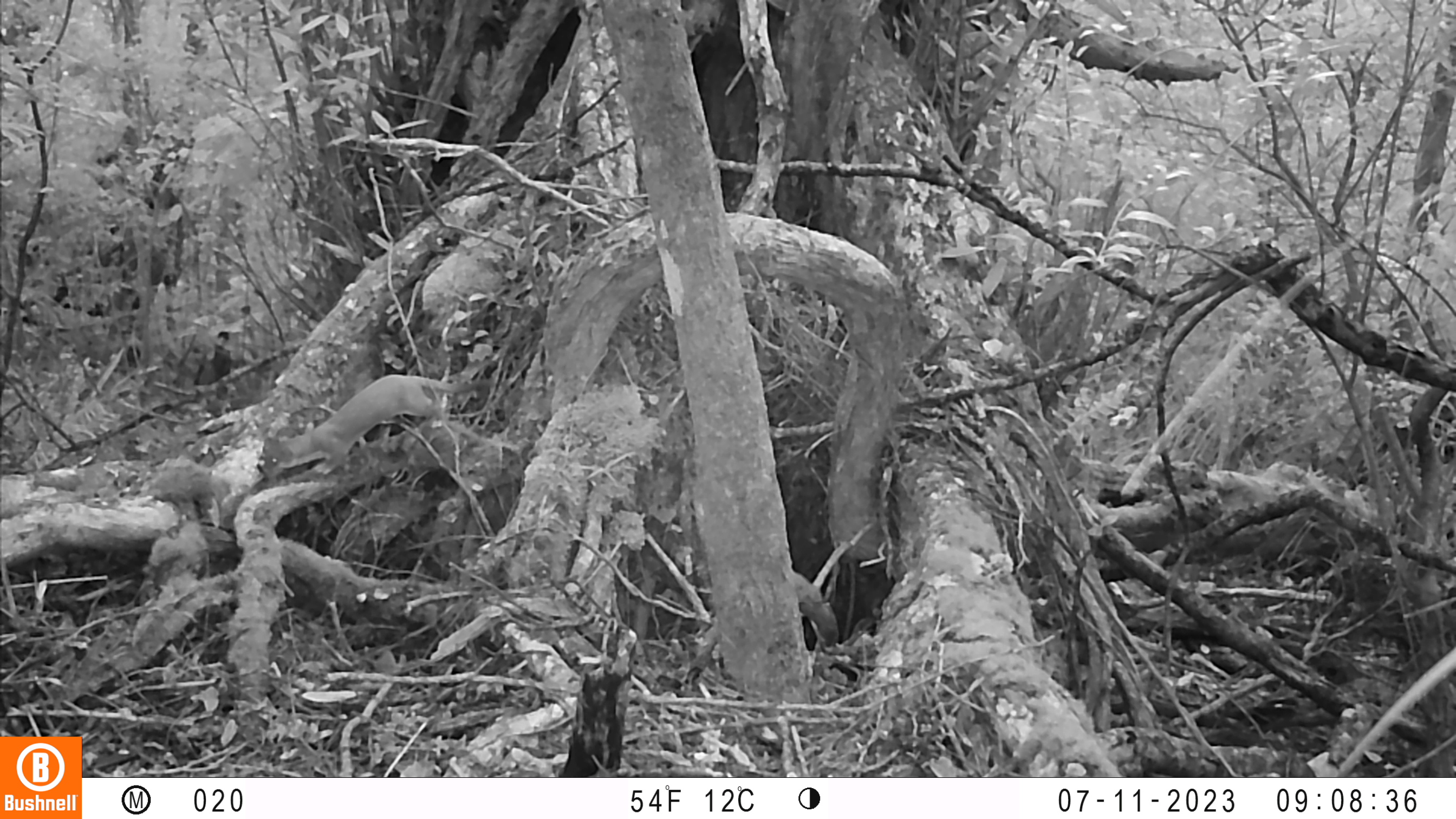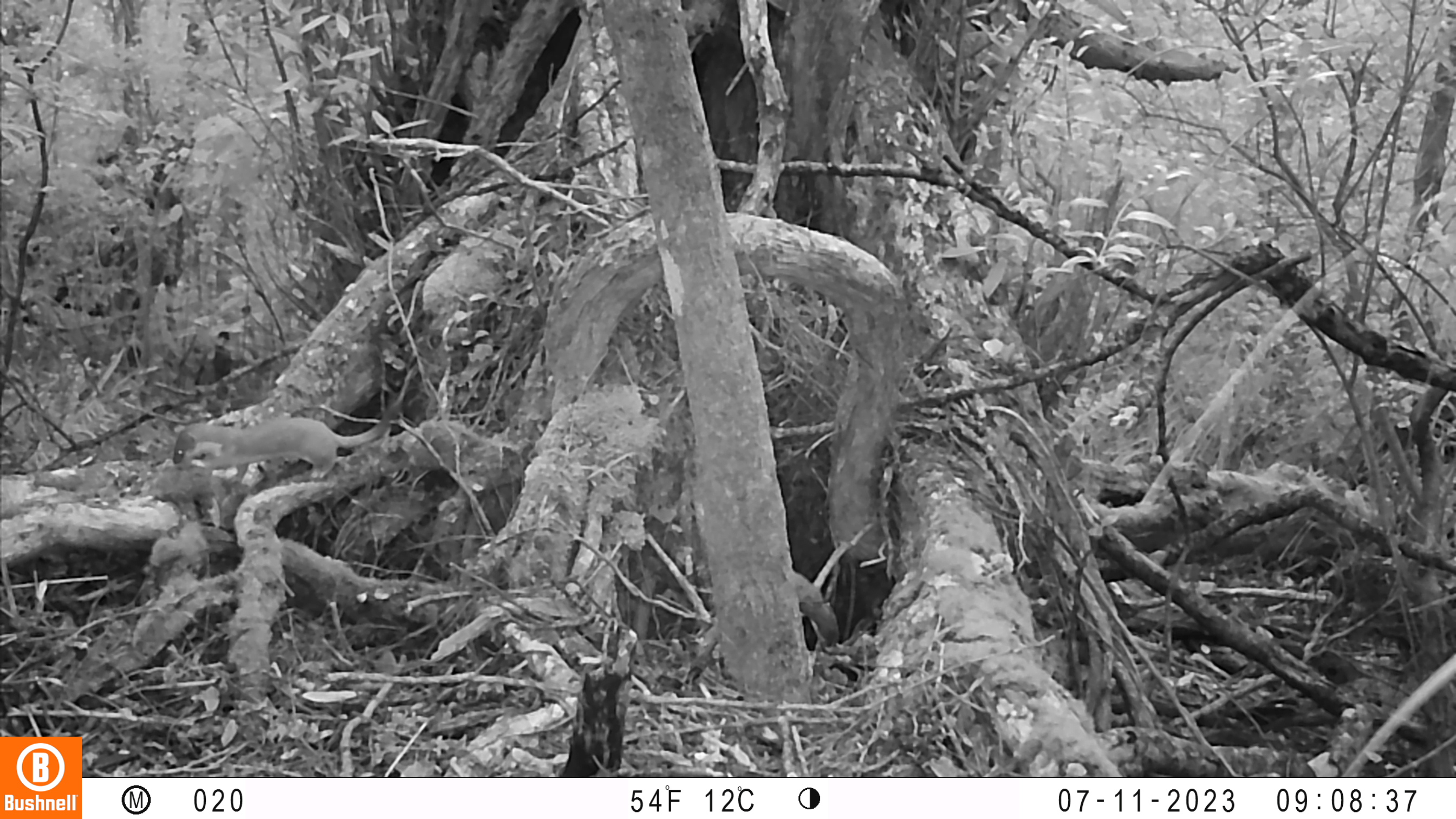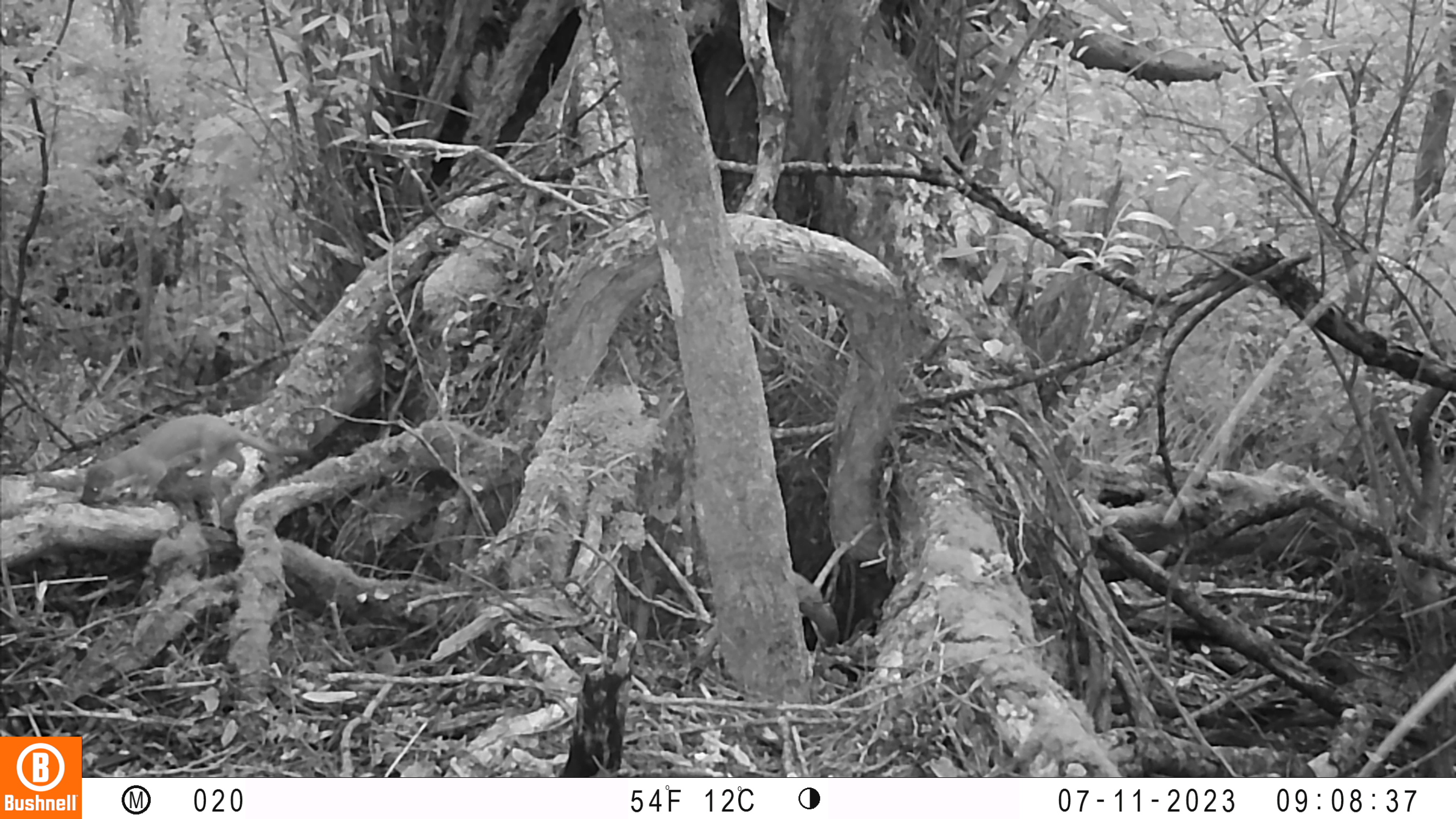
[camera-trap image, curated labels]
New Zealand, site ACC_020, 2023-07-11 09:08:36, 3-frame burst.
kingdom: Animalia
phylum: Chordata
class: Mammalia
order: Carnivora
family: Mustelidae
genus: Mustela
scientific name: Mustela erminea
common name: stoat